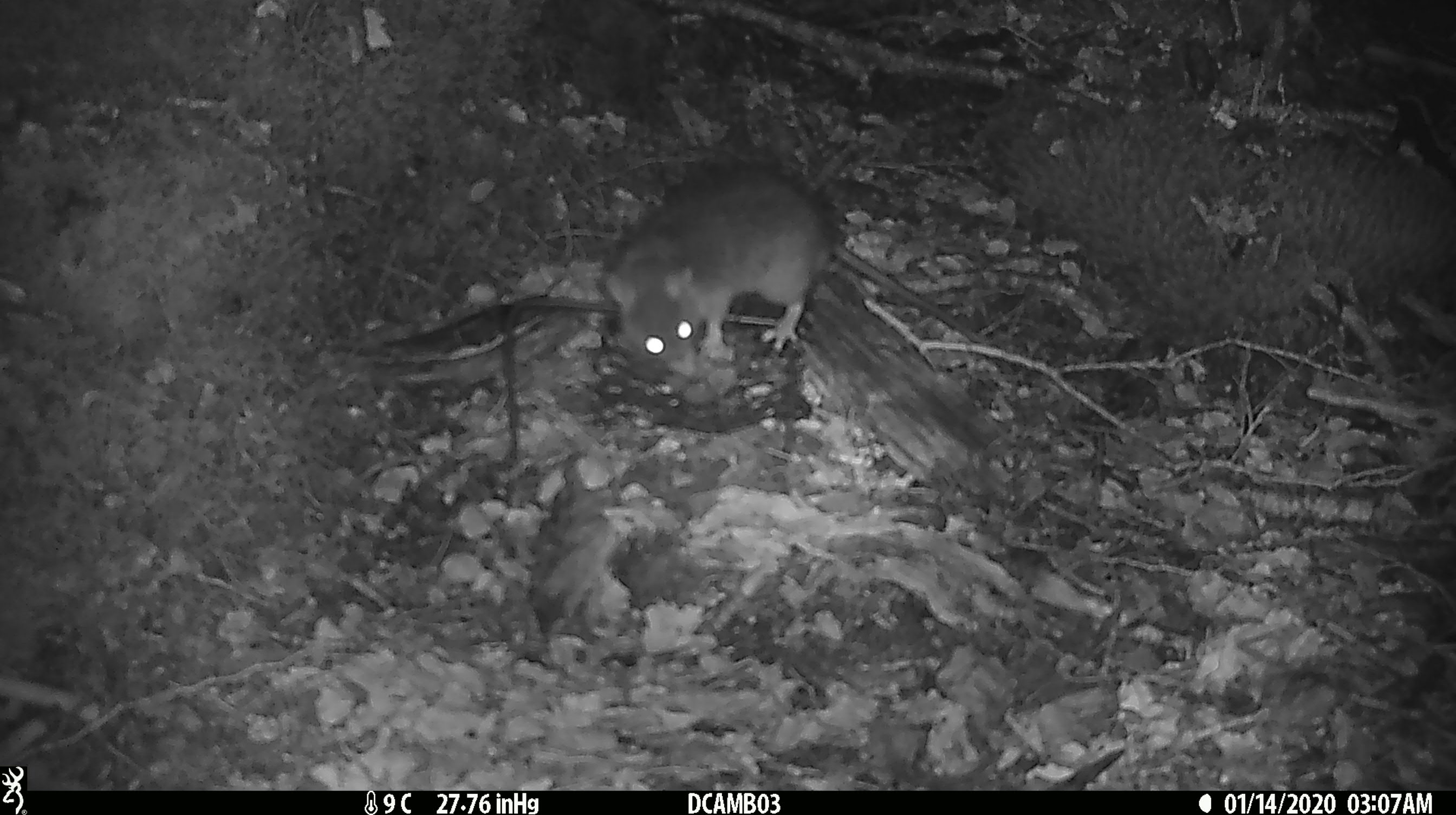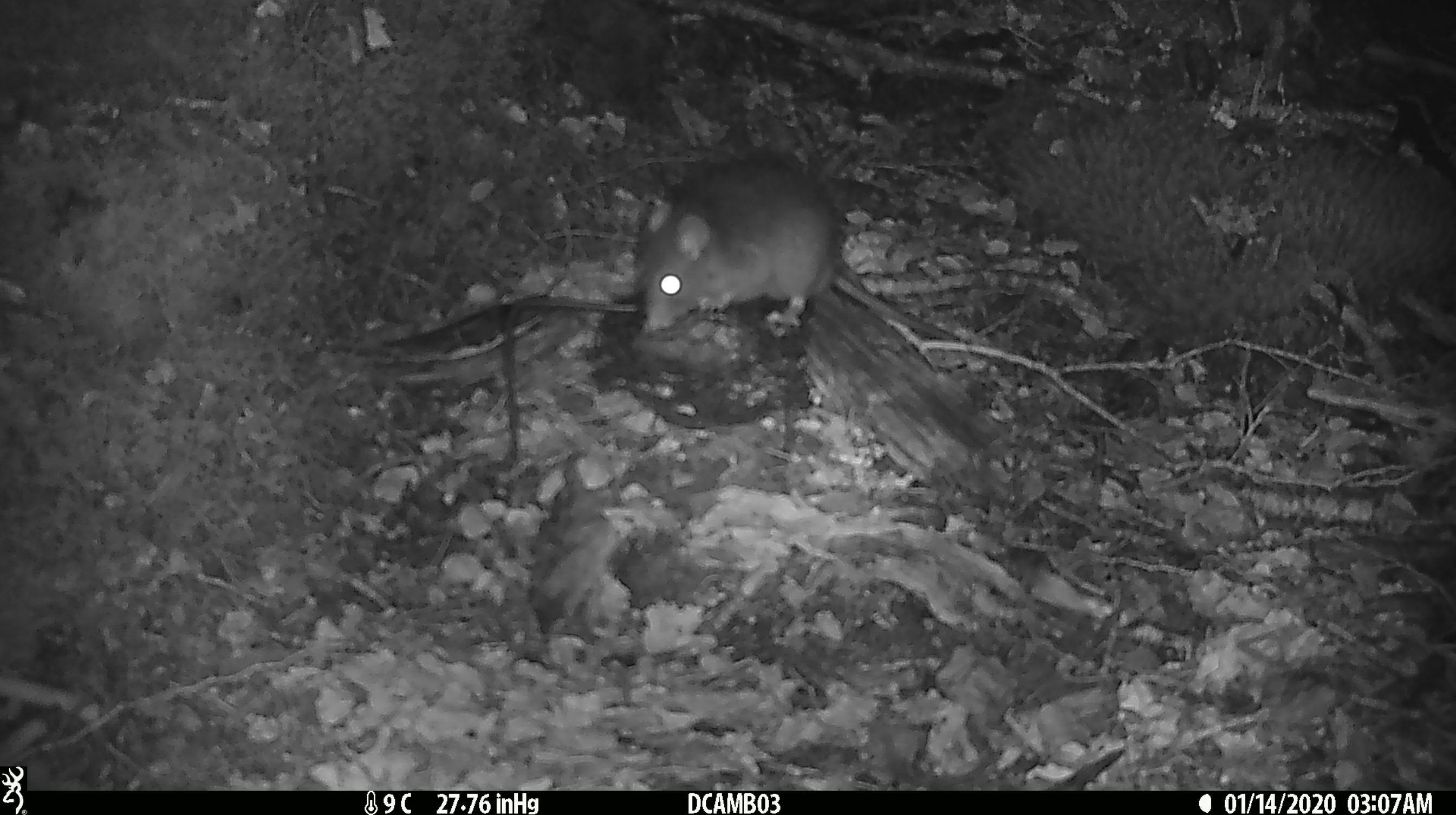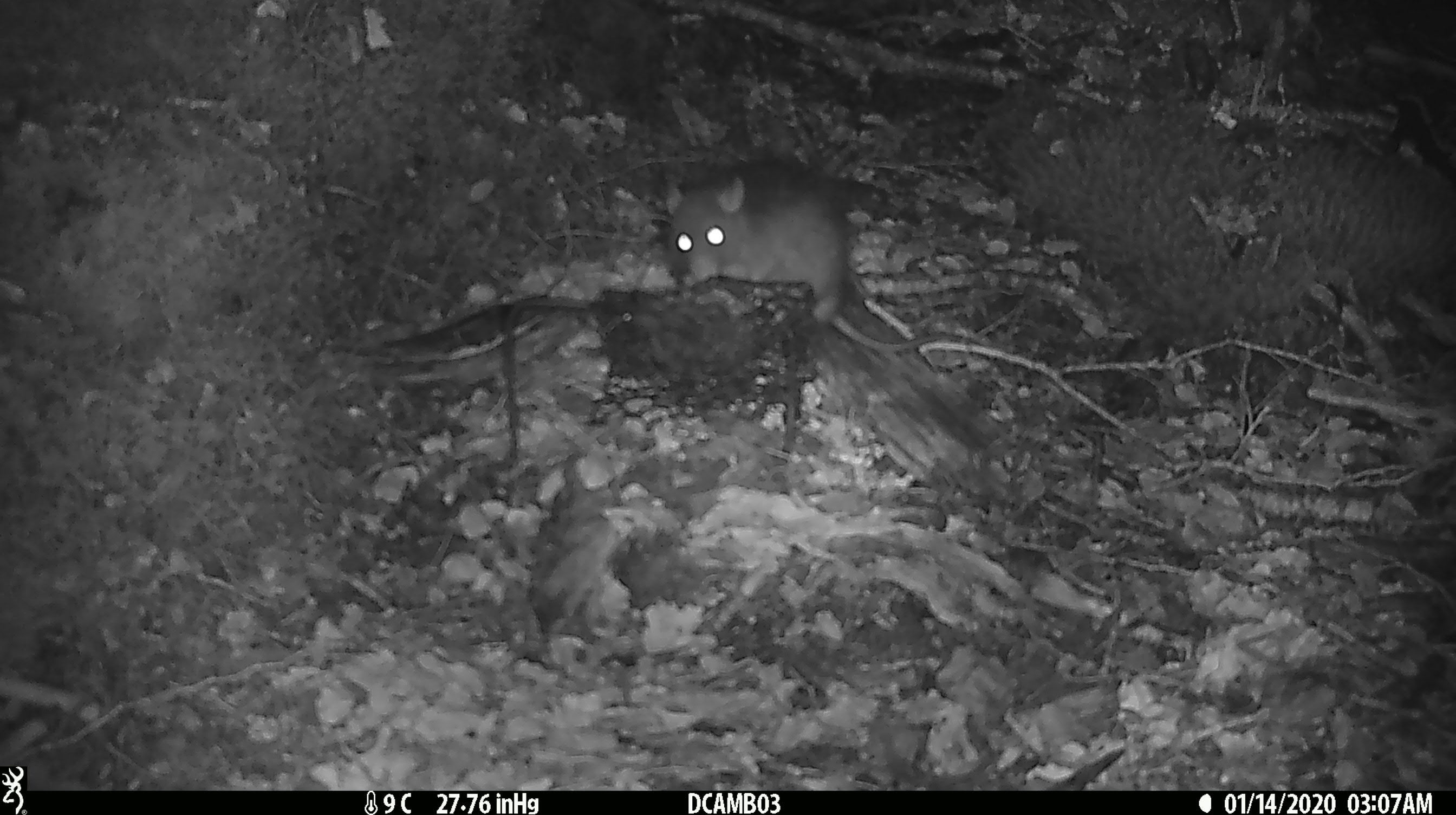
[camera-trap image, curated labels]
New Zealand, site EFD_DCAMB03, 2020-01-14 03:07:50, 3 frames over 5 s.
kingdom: Animalia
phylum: Chordata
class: Mammalia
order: Rodentia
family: Muridae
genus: Rattus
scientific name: Rattus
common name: rat